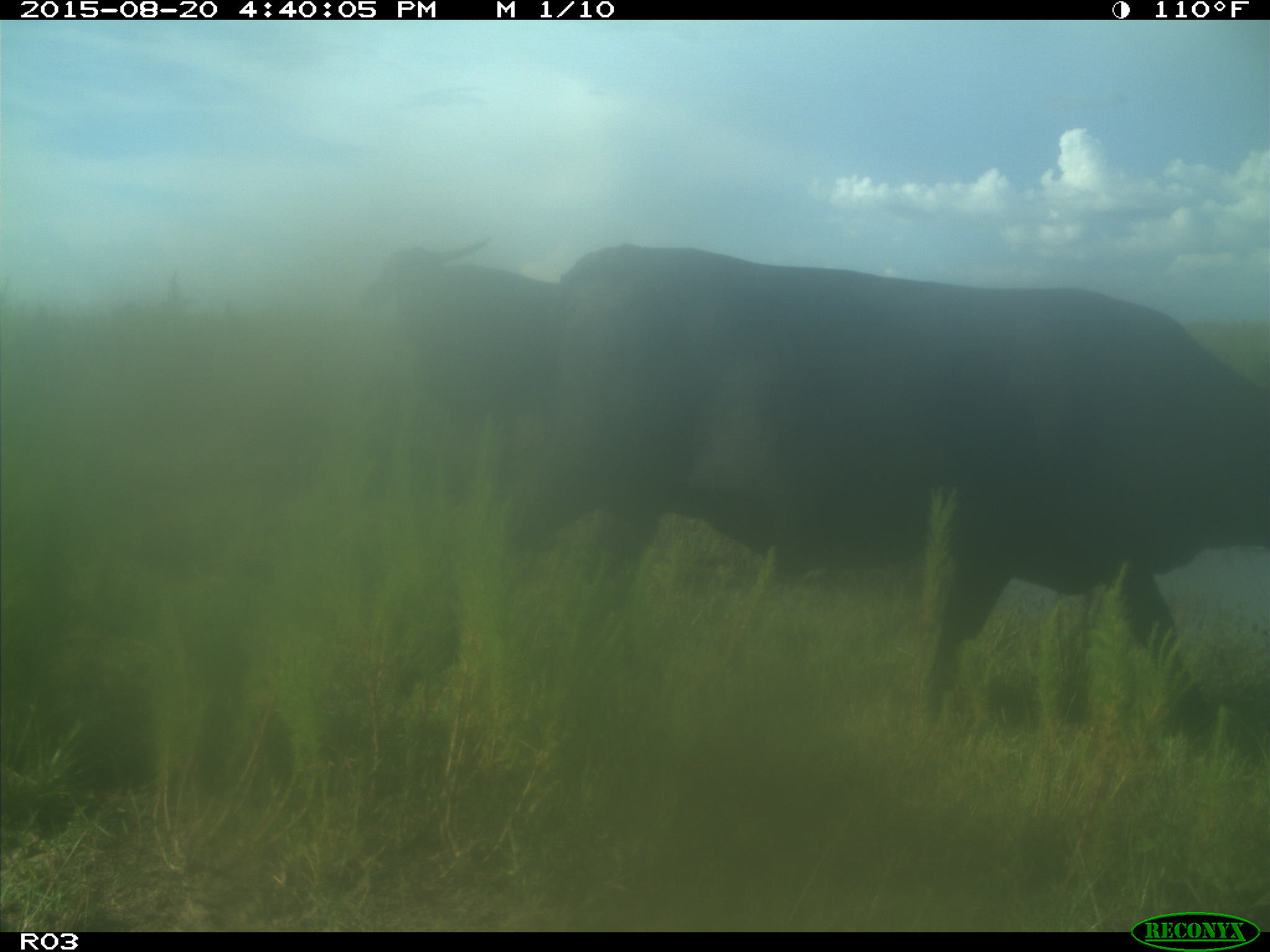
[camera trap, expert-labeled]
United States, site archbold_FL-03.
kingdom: Animalia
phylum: Chordata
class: Mammalia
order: Artiodactyla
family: Bovidae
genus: Bos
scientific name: Bos taurus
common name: domestic cow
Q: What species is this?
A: Bos taurus (domestic cow).